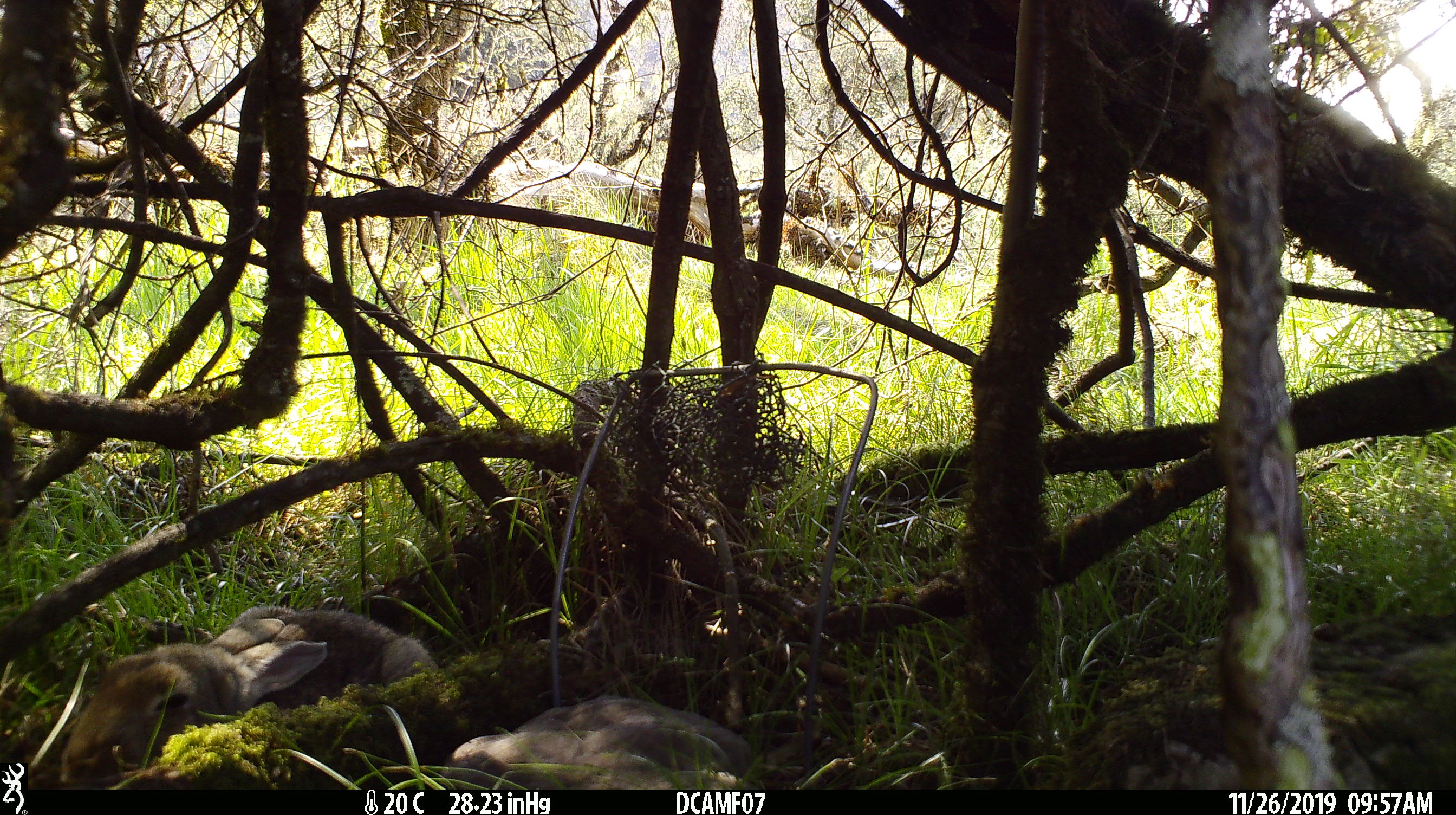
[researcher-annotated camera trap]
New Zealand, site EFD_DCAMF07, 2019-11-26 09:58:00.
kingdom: Animalia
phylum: Chordata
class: Mammalia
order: Lagomorpha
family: Leporidae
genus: Oryctolagus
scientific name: Oryctolagus cuniculus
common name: european rabbit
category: rabbit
Rabbit (european rabbit) (Oryctolagus cuniculus).